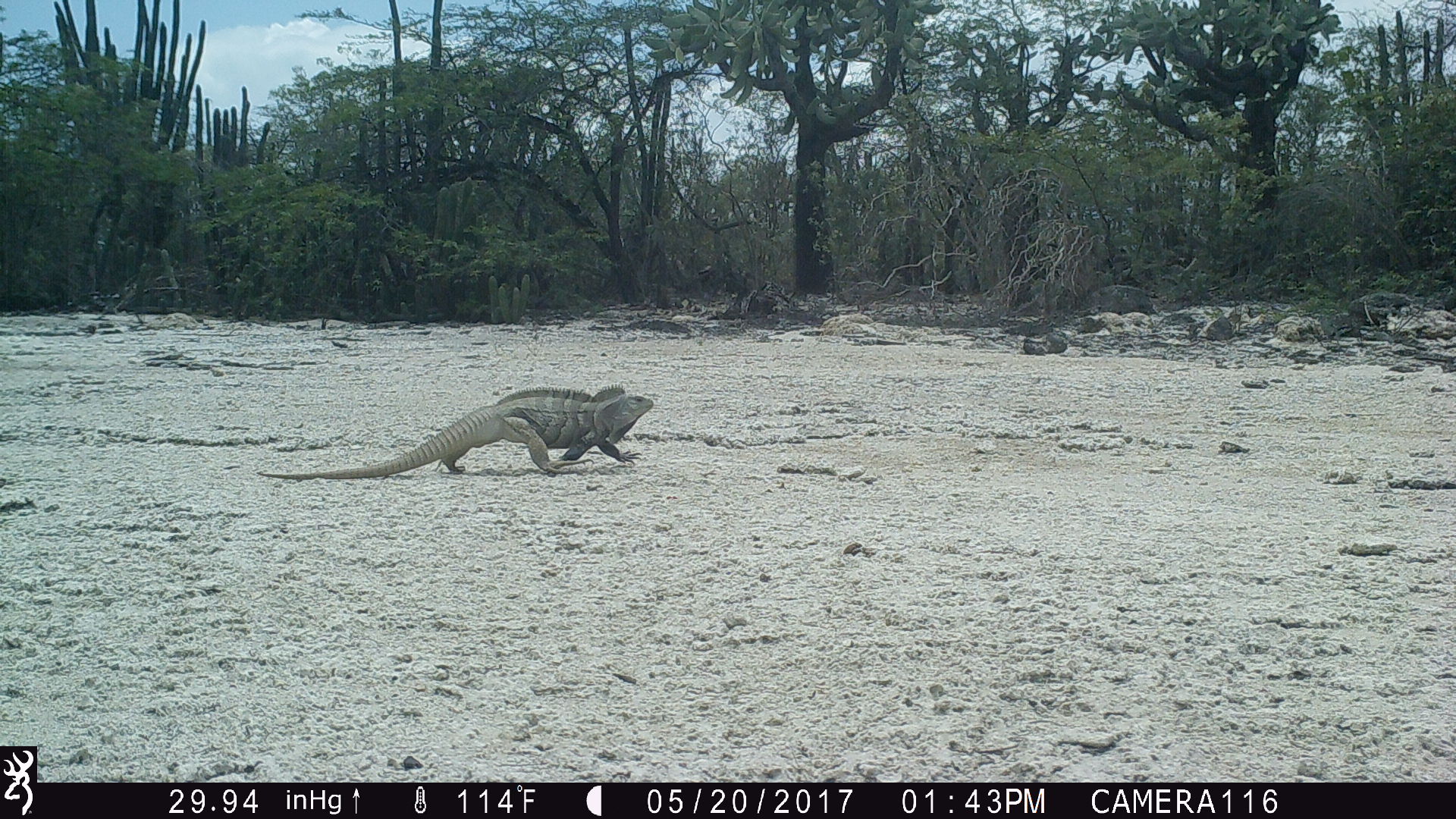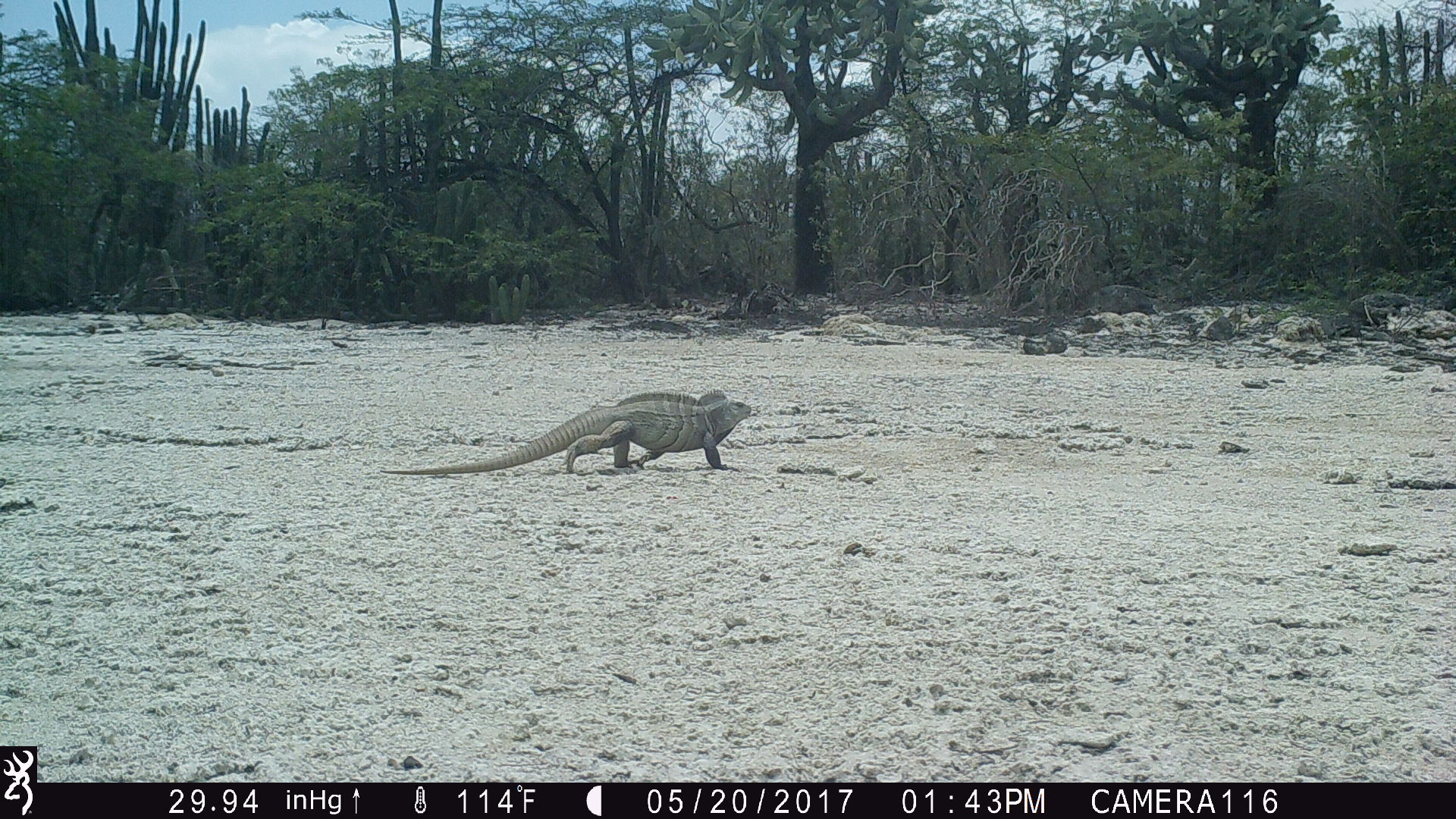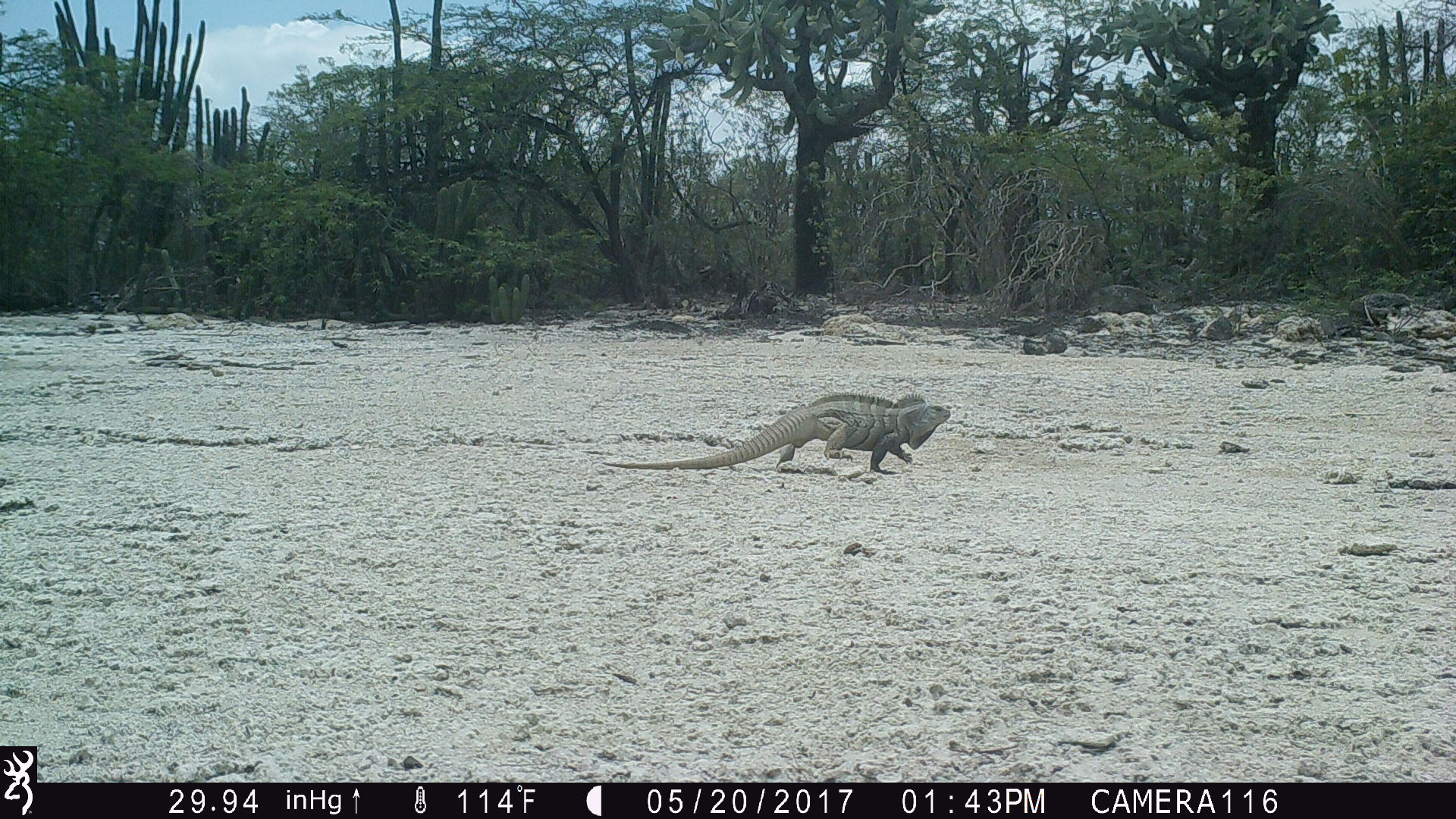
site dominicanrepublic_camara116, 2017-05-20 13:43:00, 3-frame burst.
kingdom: Animalia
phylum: Chordata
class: Reptilia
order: Squamata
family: Iguanidae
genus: Iguana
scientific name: Iguana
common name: typical iguanas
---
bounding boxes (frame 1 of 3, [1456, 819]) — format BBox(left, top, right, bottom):
iguana: BBox(251, 383, 660, 479)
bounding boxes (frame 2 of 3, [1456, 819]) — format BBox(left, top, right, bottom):
iguana: BBox(380, 387, 760, 475)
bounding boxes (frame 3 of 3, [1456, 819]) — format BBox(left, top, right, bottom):
iguana: BBox(601, 389, 962, 476)